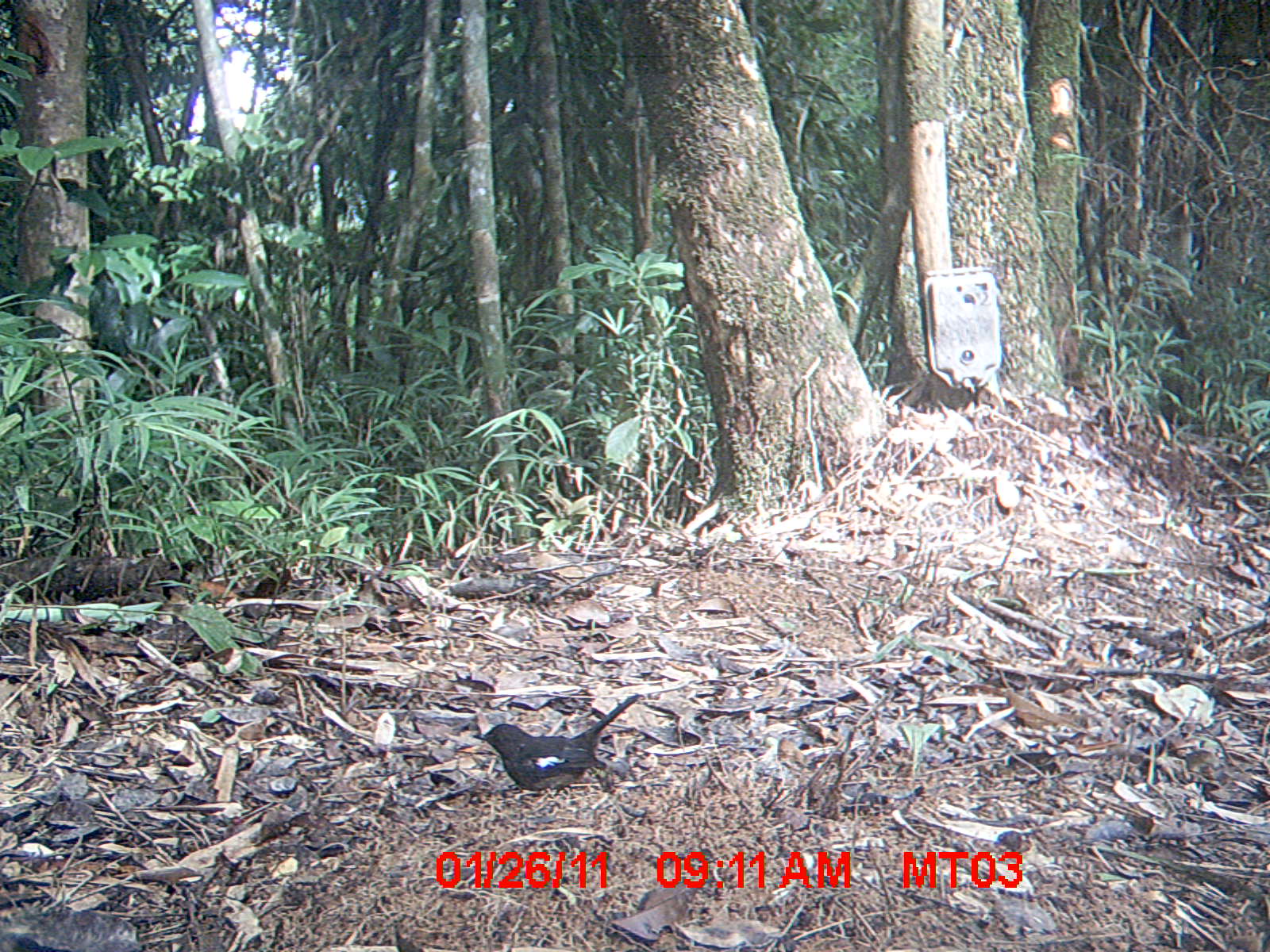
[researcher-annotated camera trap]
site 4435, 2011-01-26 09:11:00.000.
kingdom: Animalia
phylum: Chordata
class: Aves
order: Passeriformes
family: Muscicapidae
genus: Copsychus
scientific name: Copsychus albospecularis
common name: madagascan magpie-robin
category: cospsychus albospecularis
Cospsychus albospecularis (madagascan magpie-robin) (Copsychus albospecularis), count 1.